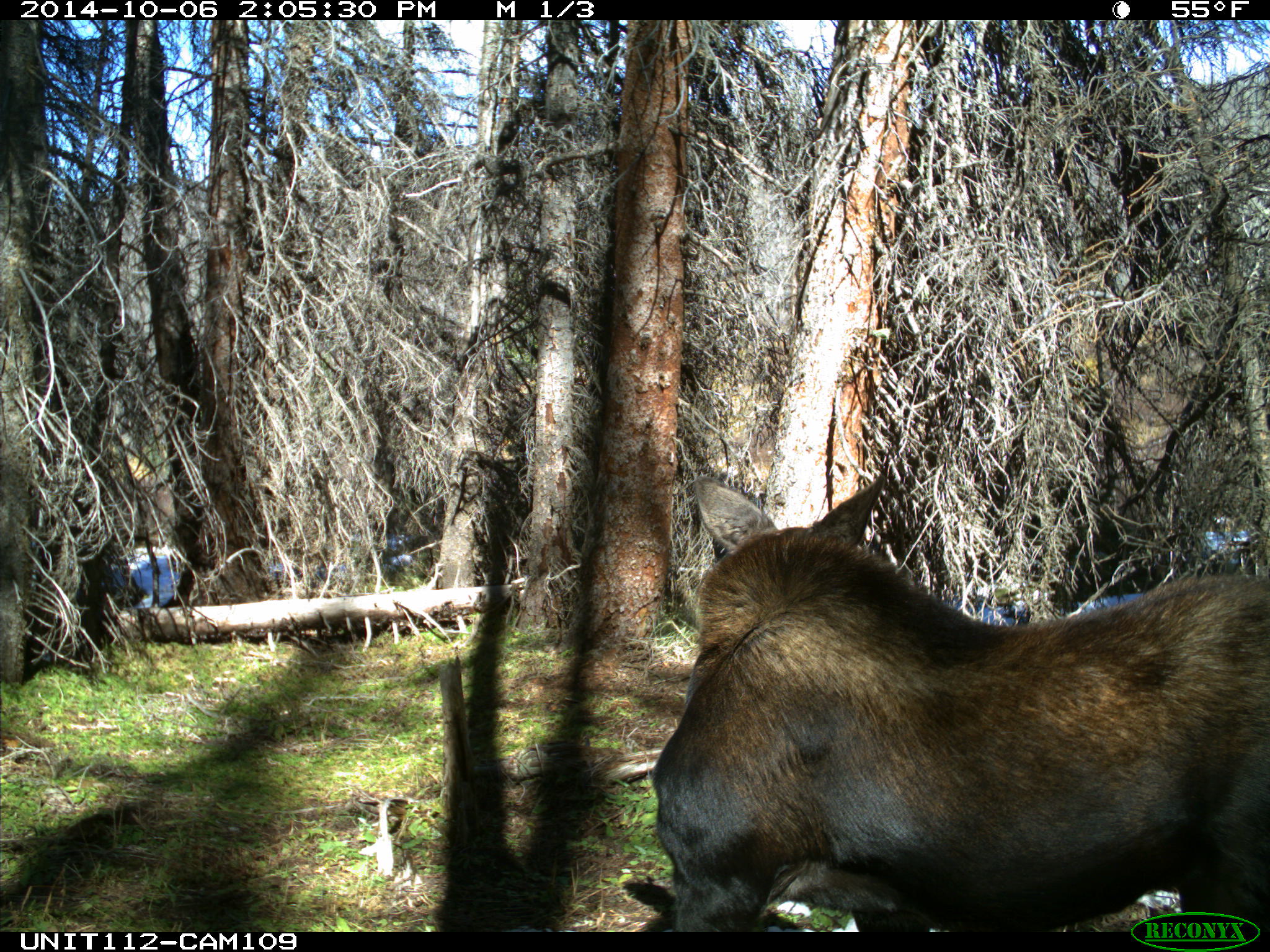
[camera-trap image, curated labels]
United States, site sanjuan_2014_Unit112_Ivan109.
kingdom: Animalia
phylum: Chordata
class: Mammalia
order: Artiodactyla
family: Cervidae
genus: Alces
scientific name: Alces alces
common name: moose